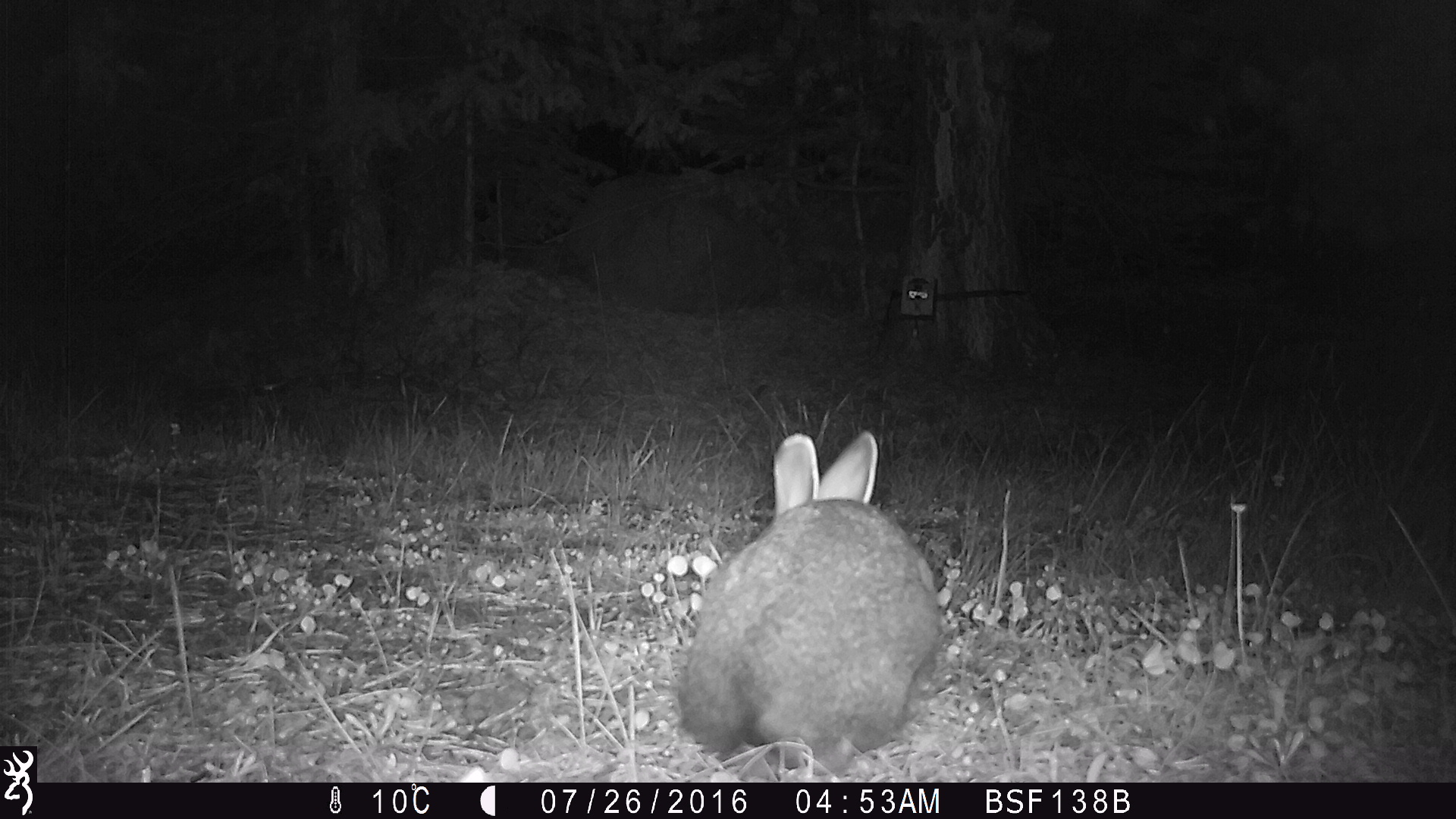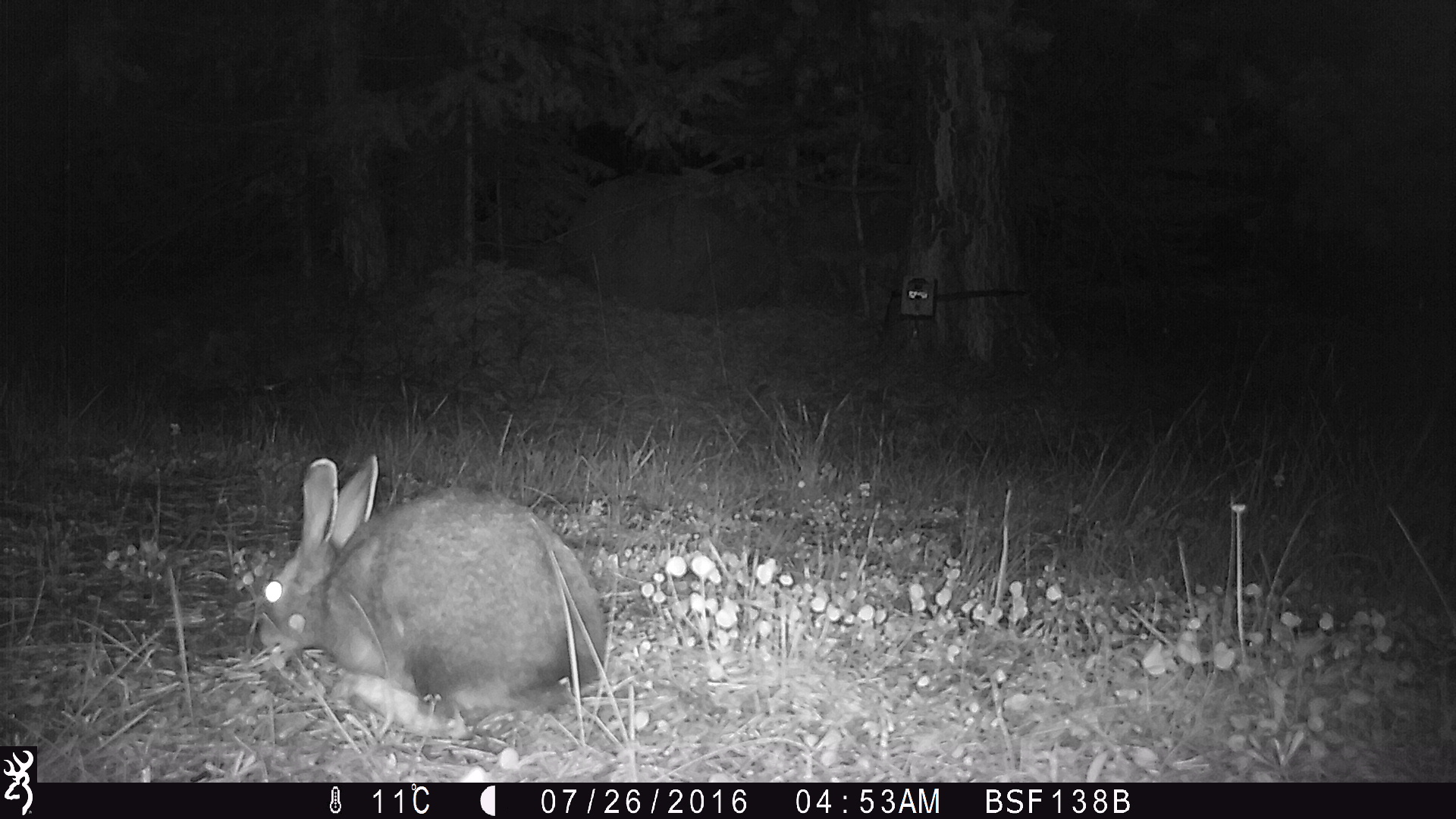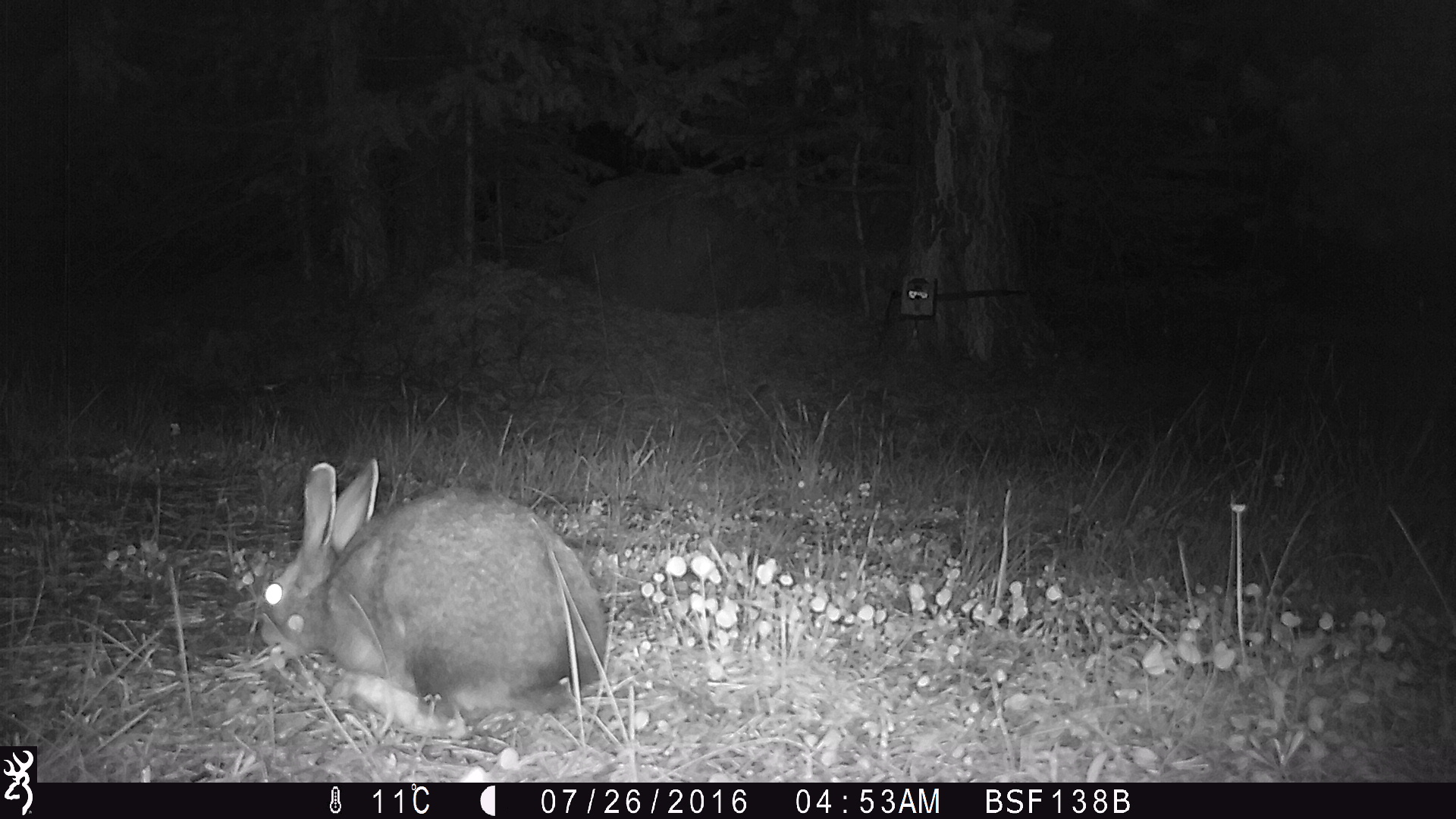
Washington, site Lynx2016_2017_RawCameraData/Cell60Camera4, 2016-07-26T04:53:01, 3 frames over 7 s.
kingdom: Animalia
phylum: Chordata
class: Mammalia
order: Lagomorpha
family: Leporidae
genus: Lepus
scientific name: Lepus americanus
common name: snowshoe hare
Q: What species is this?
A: Lepus americanus (snowshoe hare).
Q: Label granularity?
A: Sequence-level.